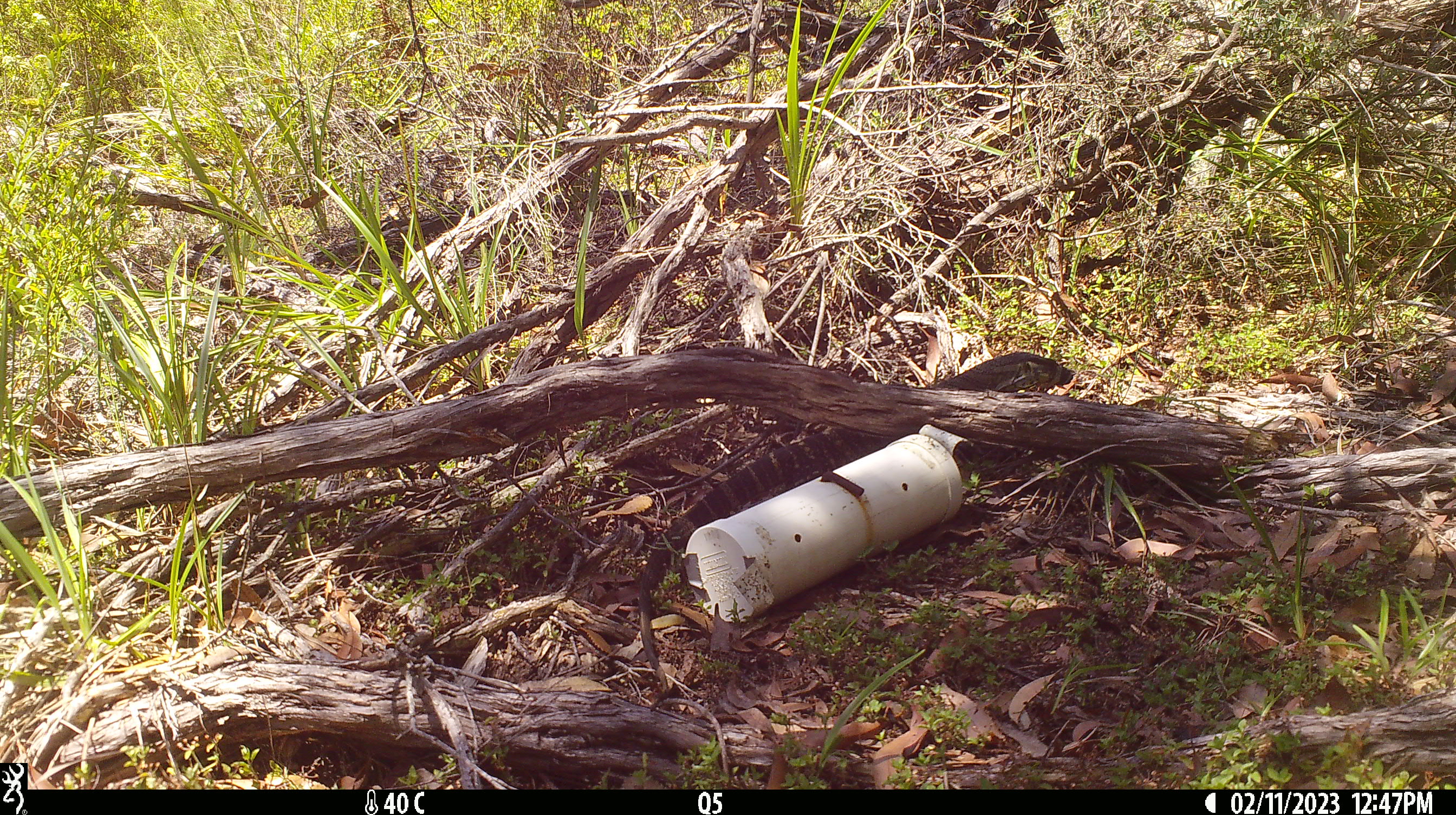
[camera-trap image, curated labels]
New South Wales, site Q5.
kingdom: Animalia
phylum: Chordata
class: Reptilia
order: Squamata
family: Varanidae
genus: Varanus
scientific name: Varanus varius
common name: lace monitor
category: goanna